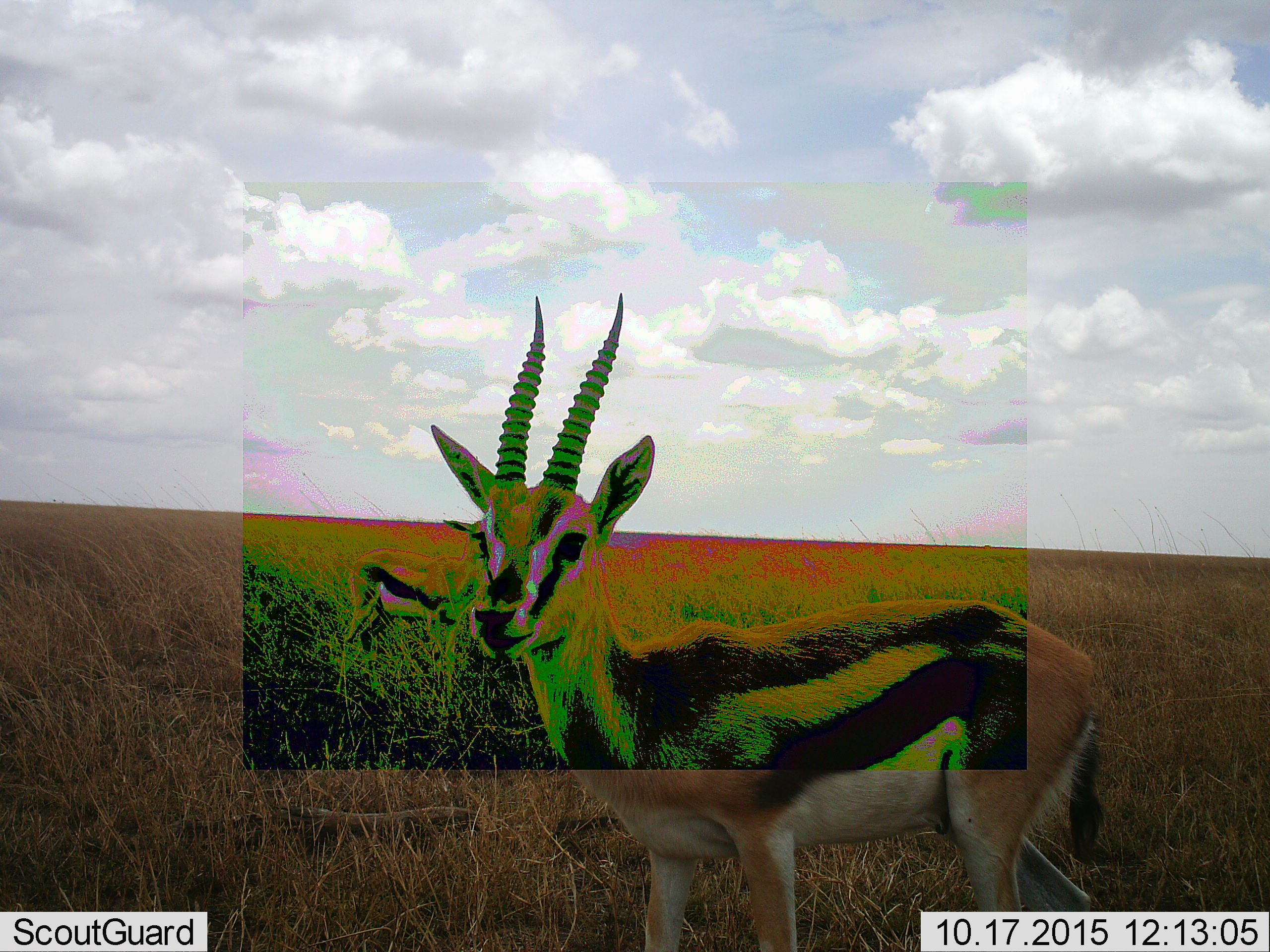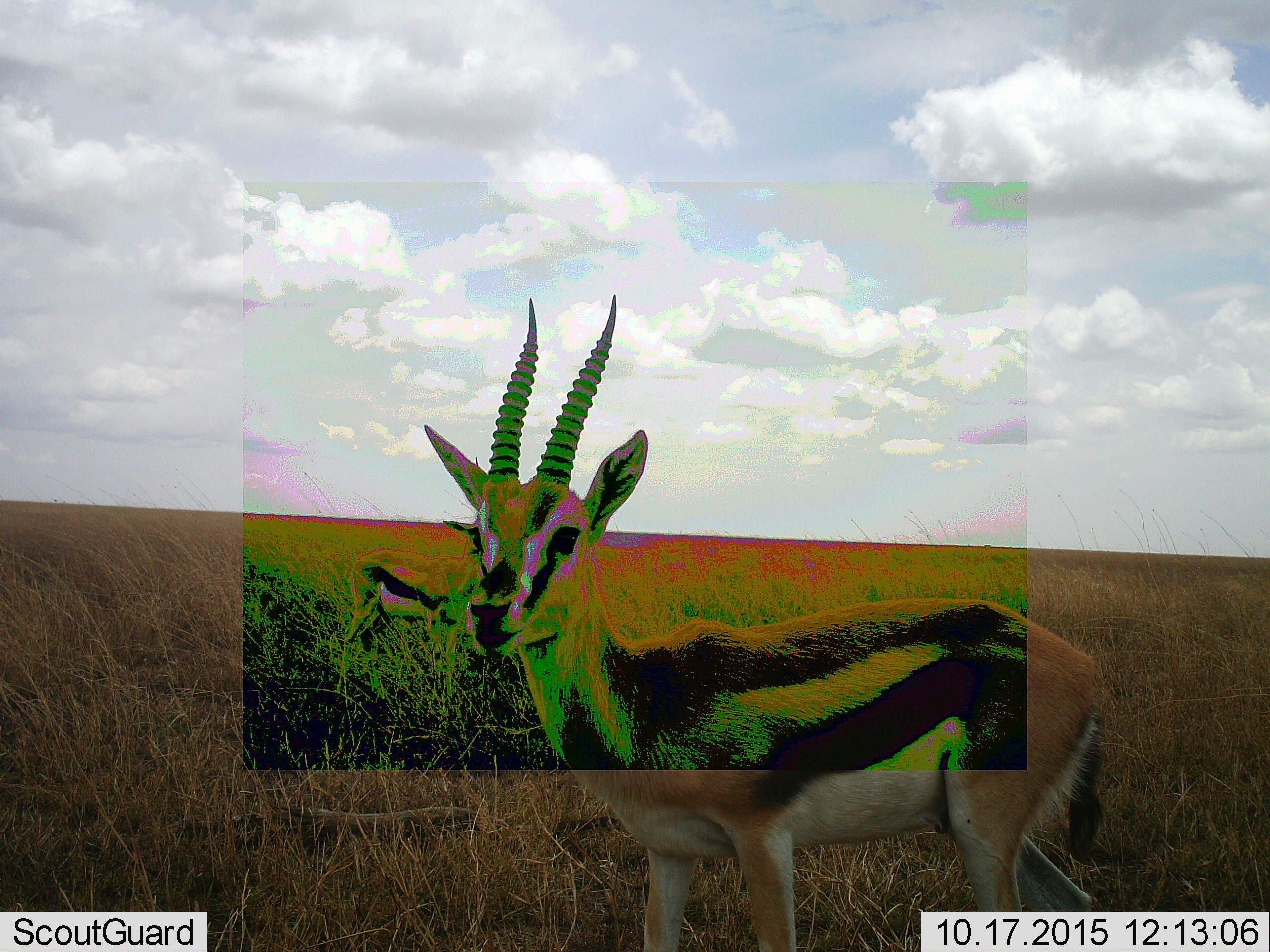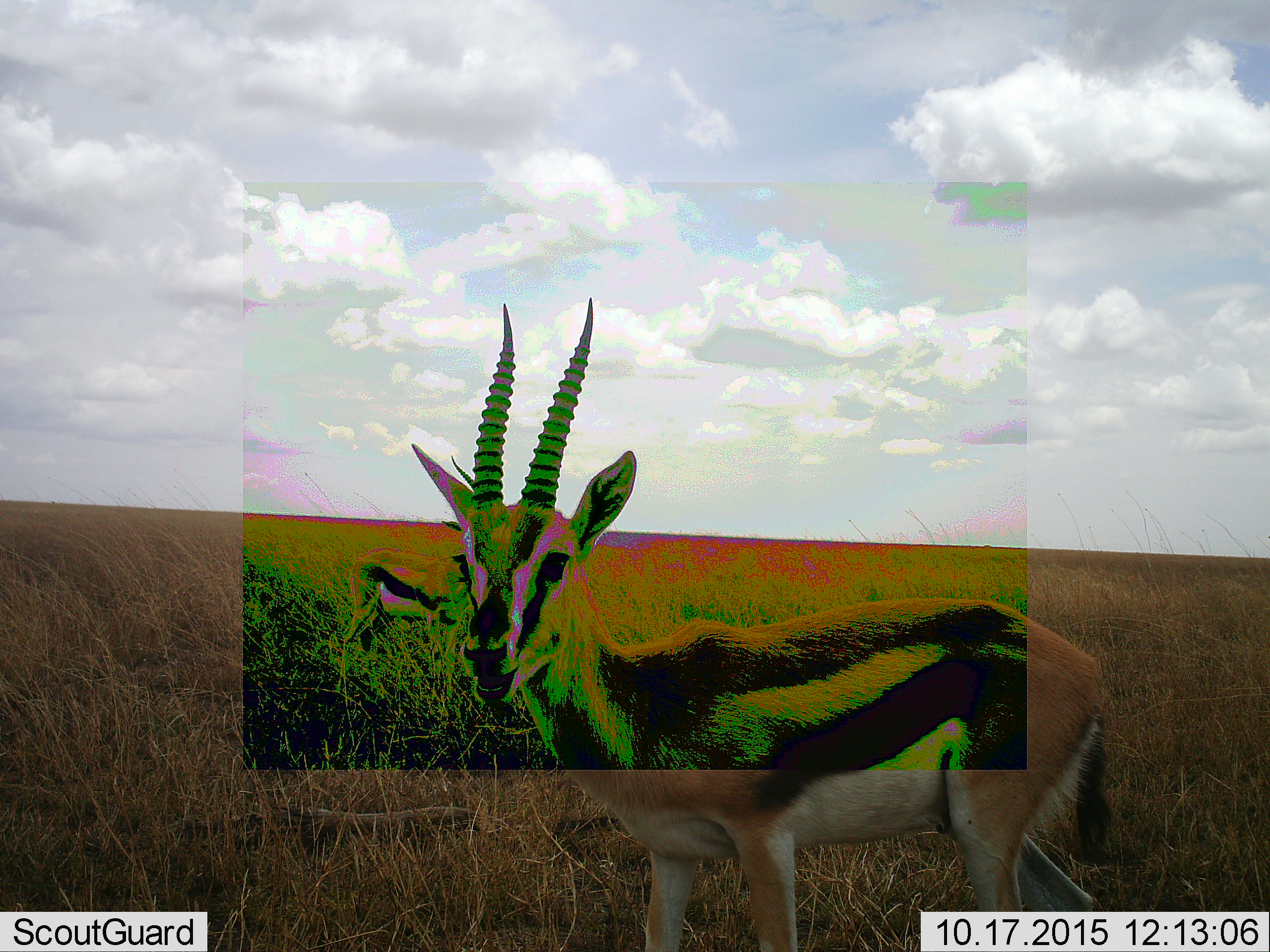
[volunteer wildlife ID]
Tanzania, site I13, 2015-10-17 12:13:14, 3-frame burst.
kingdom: Animalia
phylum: Chordata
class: Mammalia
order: Artiodactyla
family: Bovidae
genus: Eudorcas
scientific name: Eudorcas thomsonii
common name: thomson's gazelle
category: gazellethomsons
Gazellethomsons (thomson's gazelle) (Eudorcas thomsonii), count 2. Behavior (volunteer vote fractions): standing 88%, resting 0%, moving 0%, interacting 0%. Young present (vote fraction): 0%. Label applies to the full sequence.